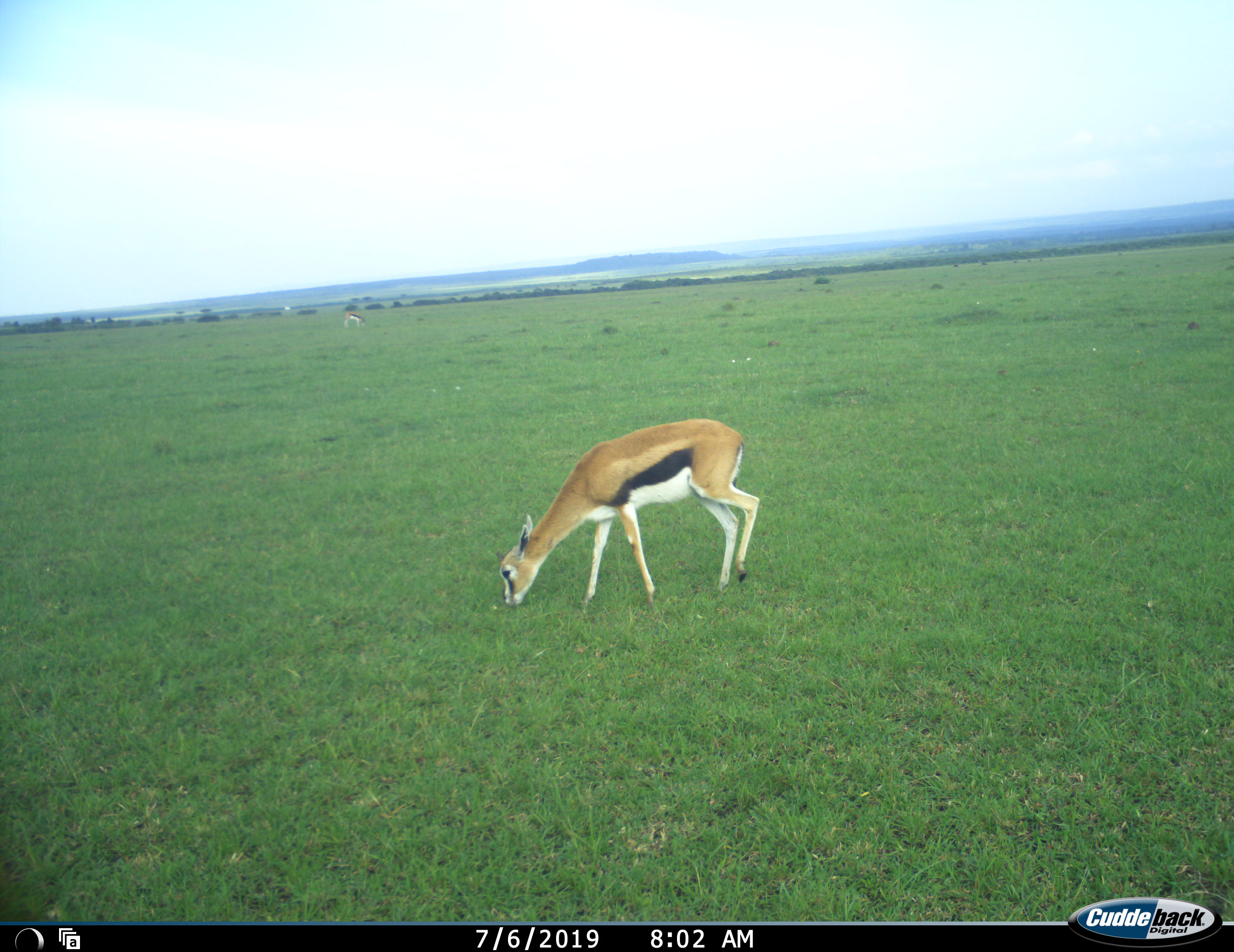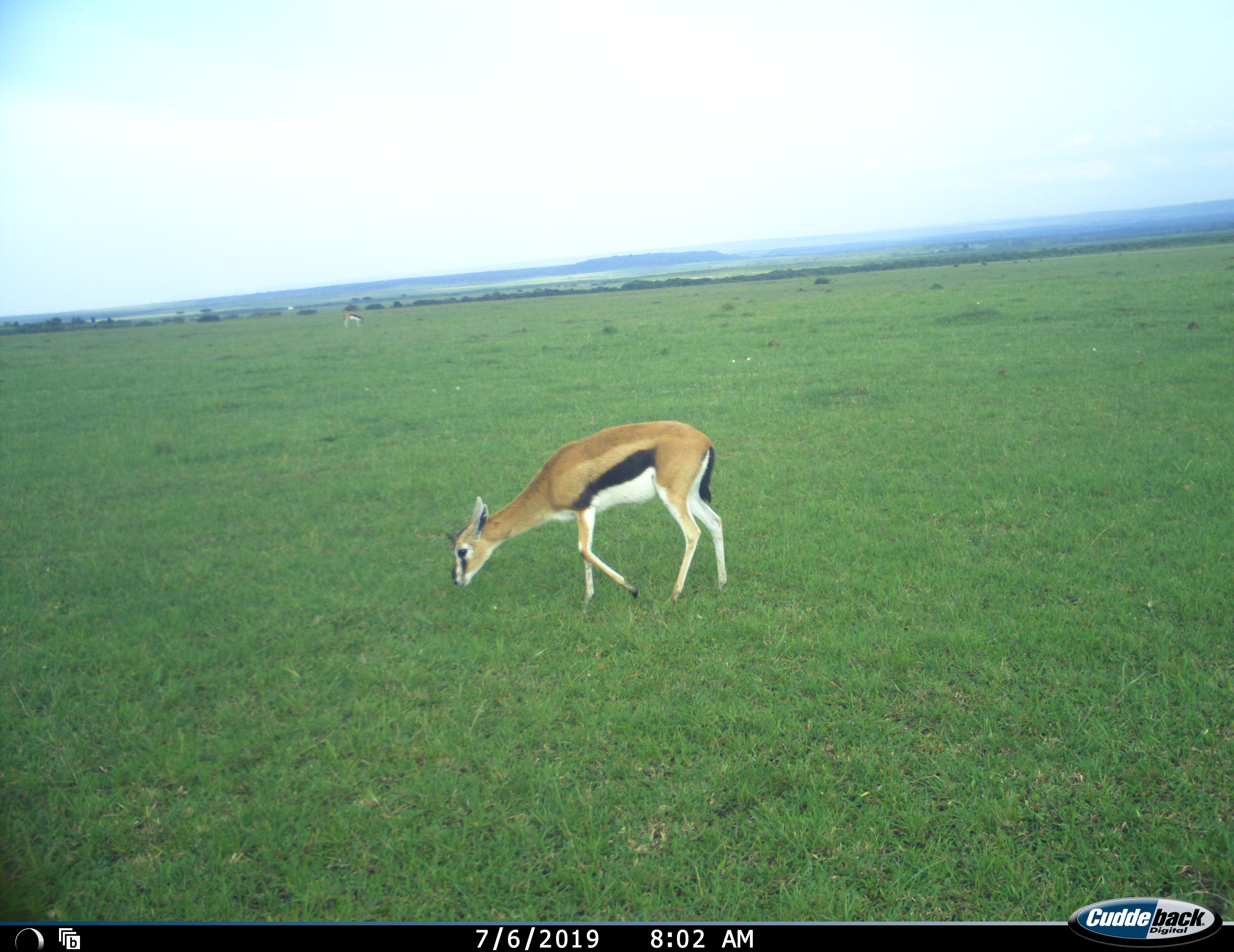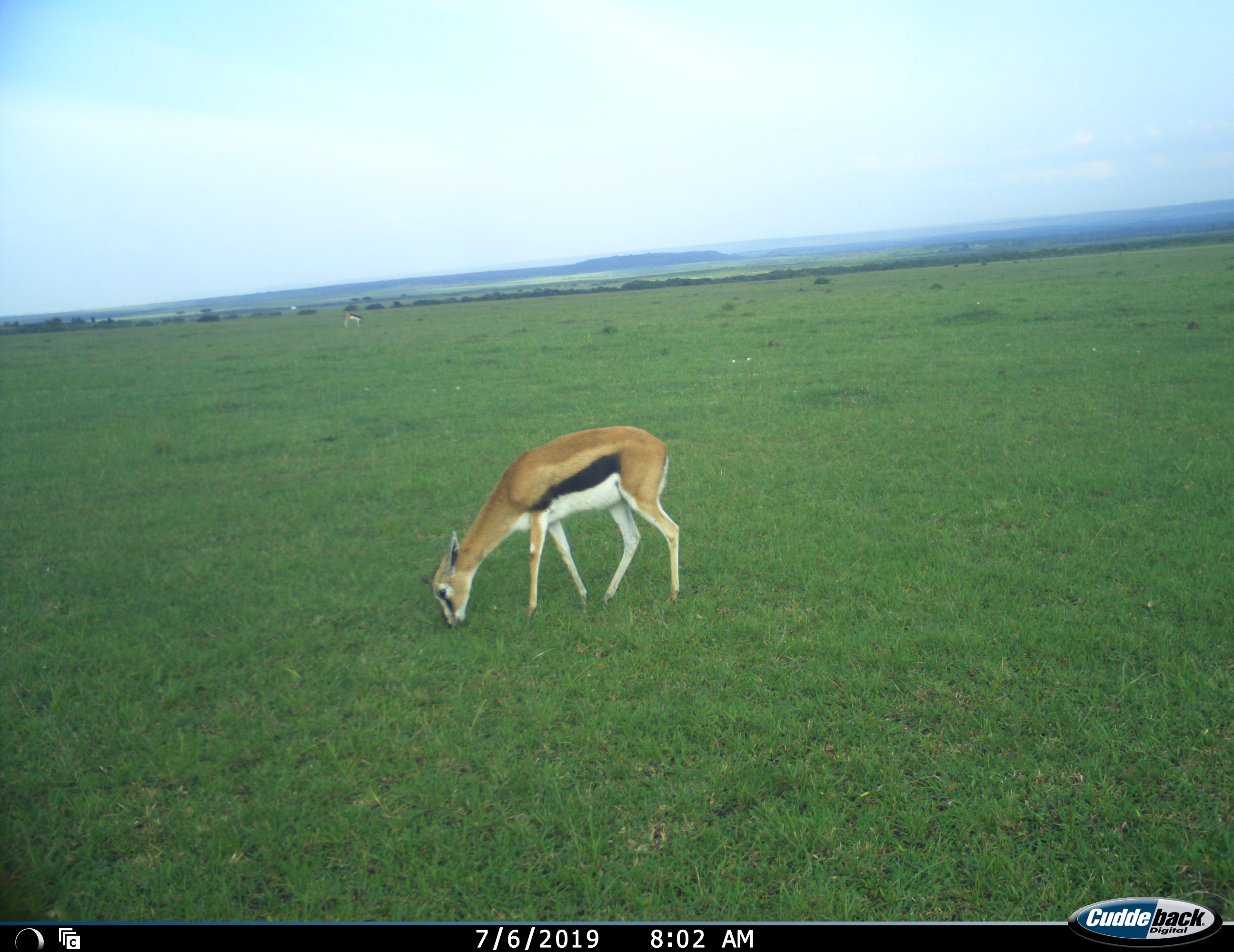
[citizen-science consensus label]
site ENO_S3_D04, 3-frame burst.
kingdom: Animalia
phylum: Chordata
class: Mammalia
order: Artiodactyla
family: Bovidae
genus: Eudorcas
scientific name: Eudorcas thomsonii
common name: thomson's gazelle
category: gazellethomsons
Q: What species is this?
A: Gazellethomsons (thomson's gazelle) (Eudorcas thomsonii).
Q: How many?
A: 1.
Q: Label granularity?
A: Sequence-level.